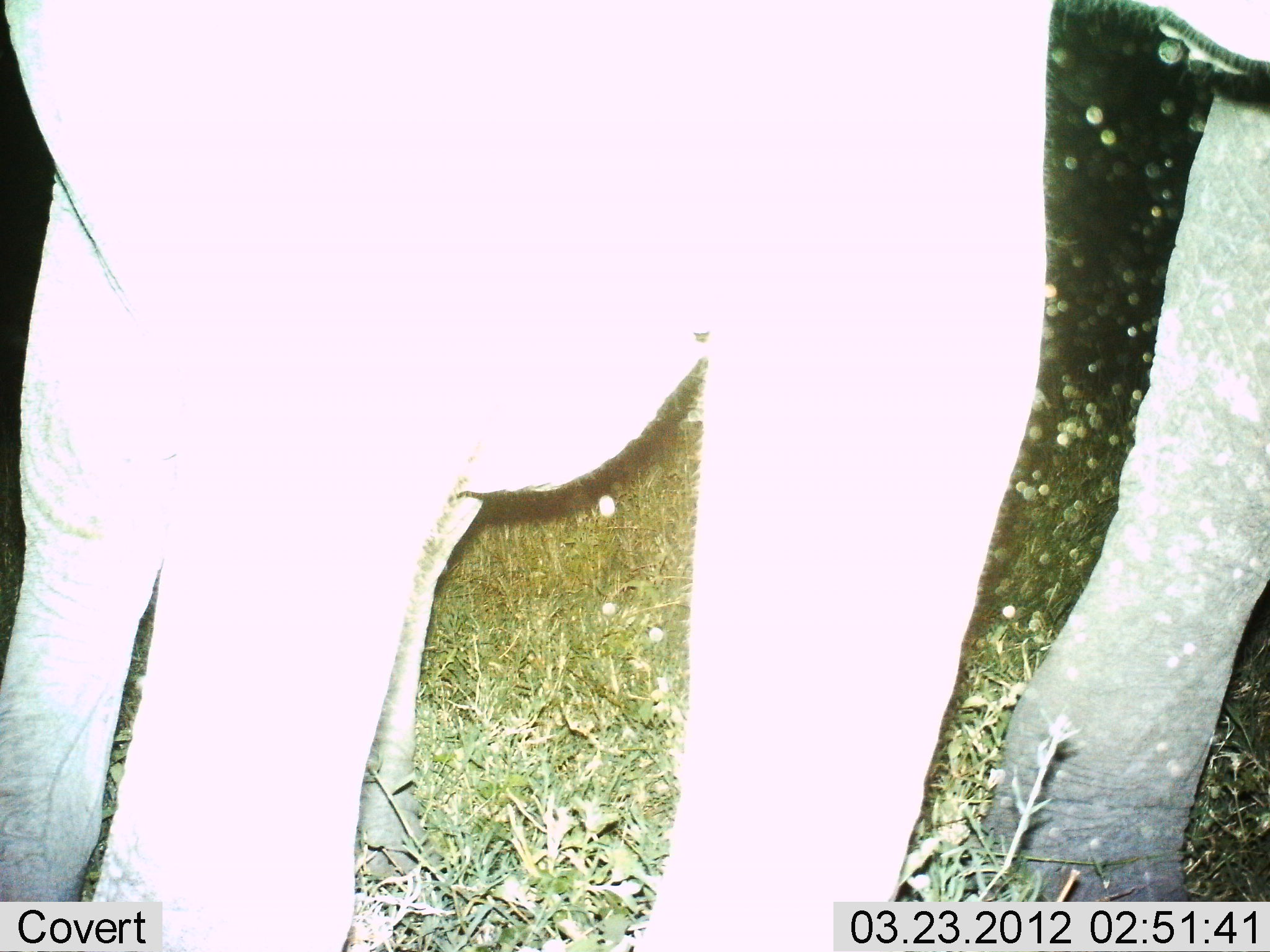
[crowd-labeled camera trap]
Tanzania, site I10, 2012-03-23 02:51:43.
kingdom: Animalia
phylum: Chordata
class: Mammalia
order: Proboscidea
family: Elephantidae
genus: Loxodonta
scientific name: Loxodonta africana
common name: african bush elephant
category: elephant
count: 2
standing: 93%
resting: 0%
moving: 7%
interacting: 0%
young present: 7%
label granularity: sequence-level